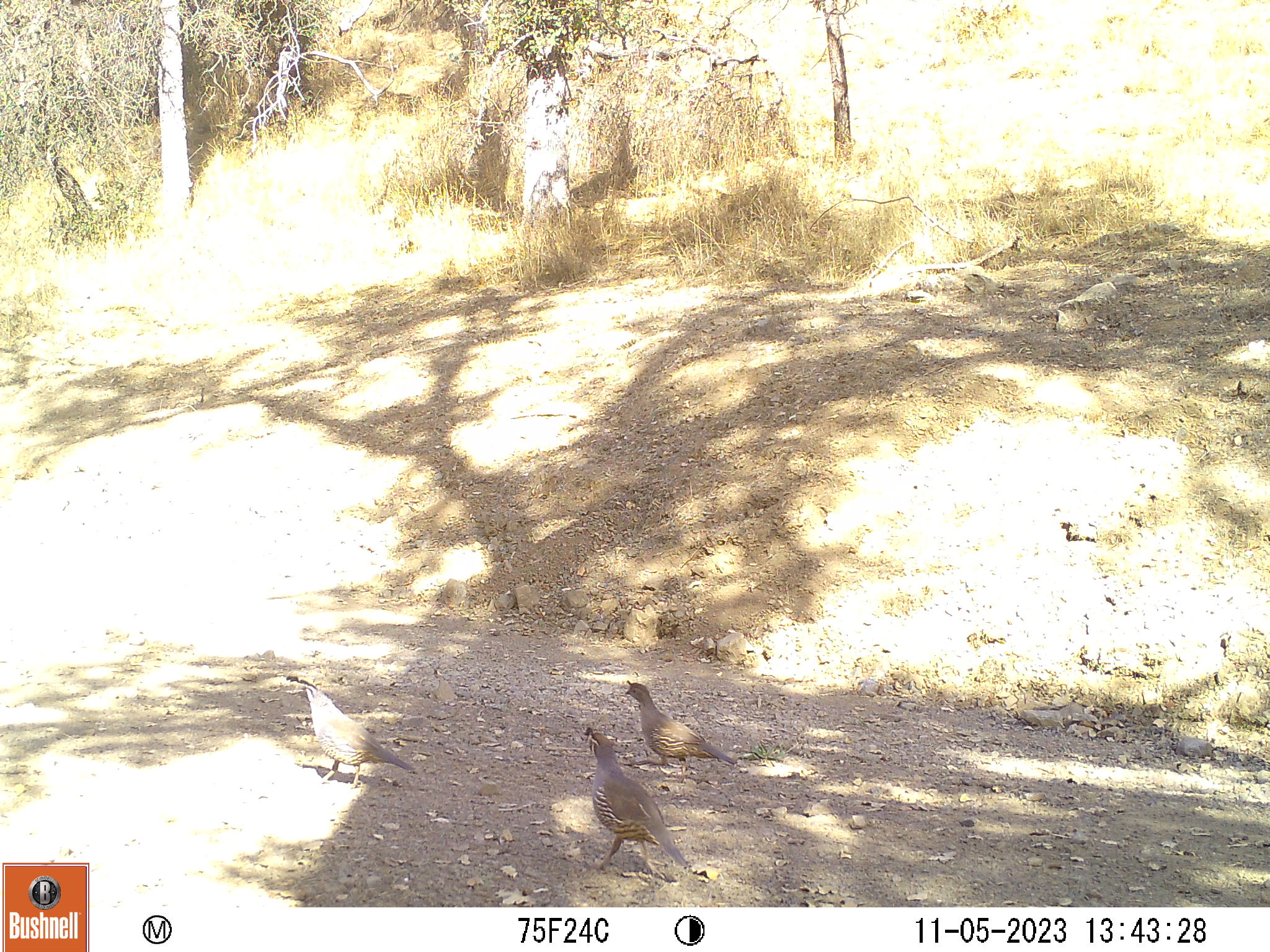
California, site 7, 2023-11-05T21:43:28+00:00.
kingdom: Animalia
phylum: Chordata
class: Aves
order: Galliformes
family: Odontophoridae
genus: Callipepla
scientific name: Callipepla californica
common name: california quail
California quail (Callipepla californica).